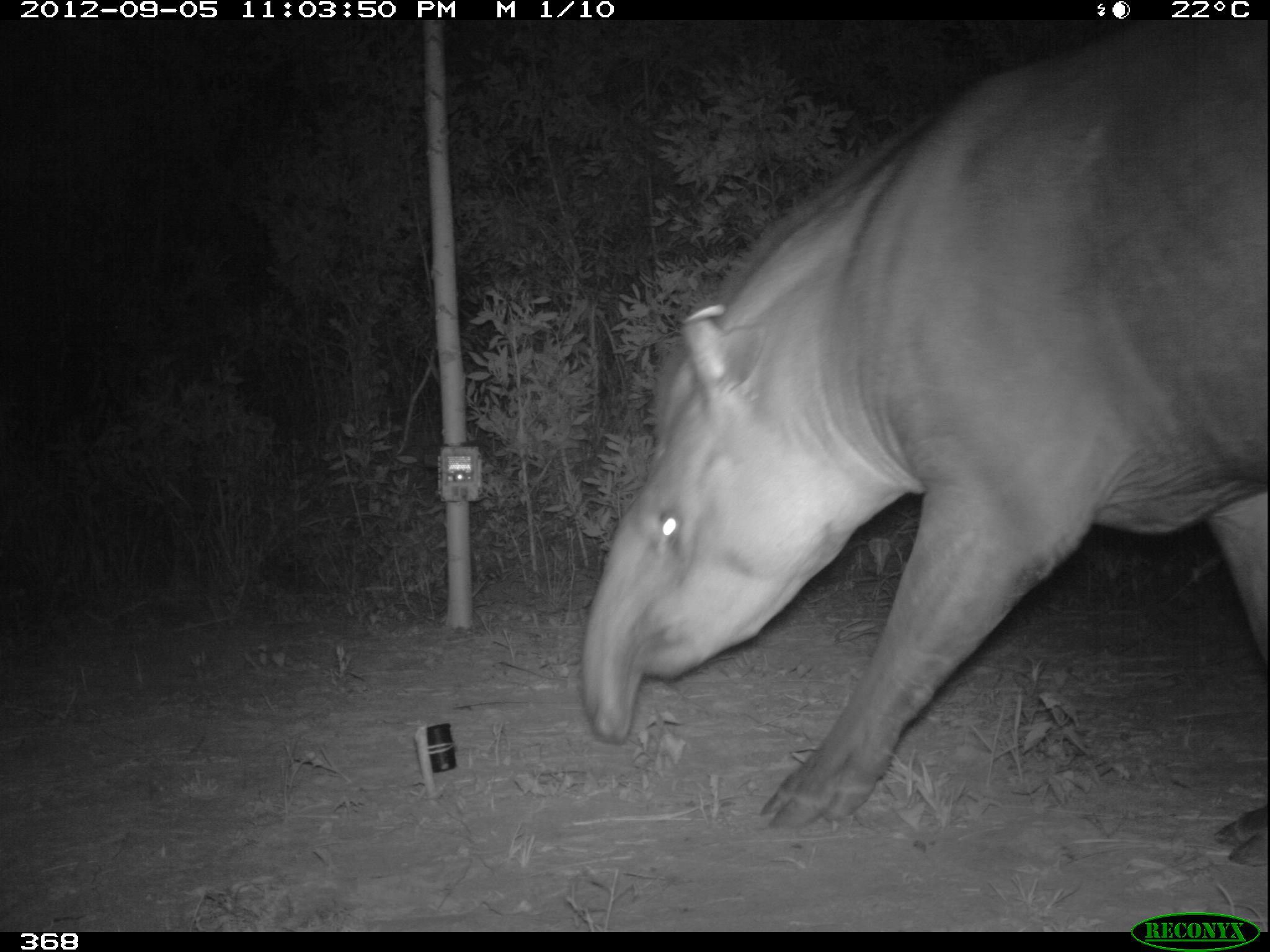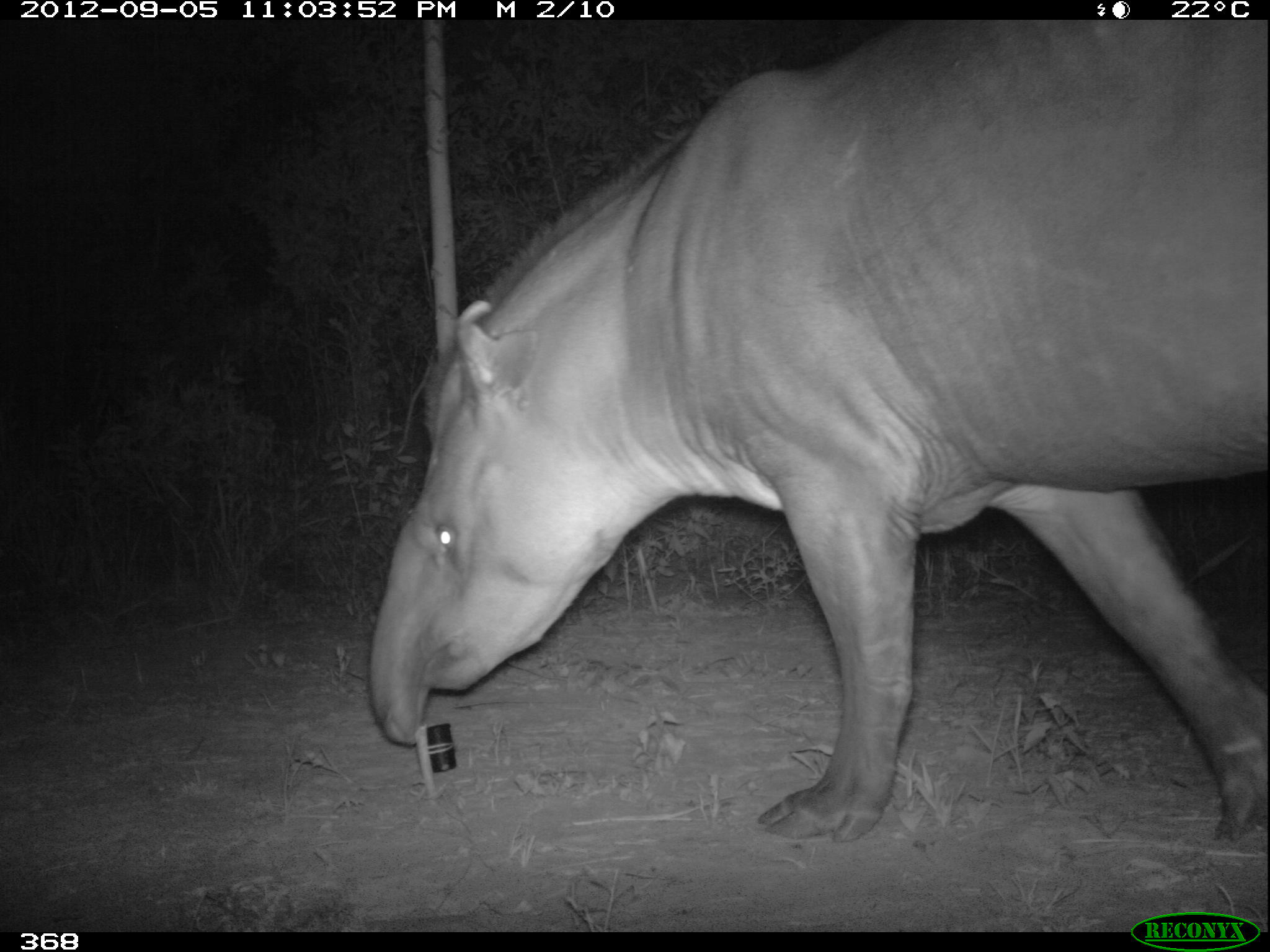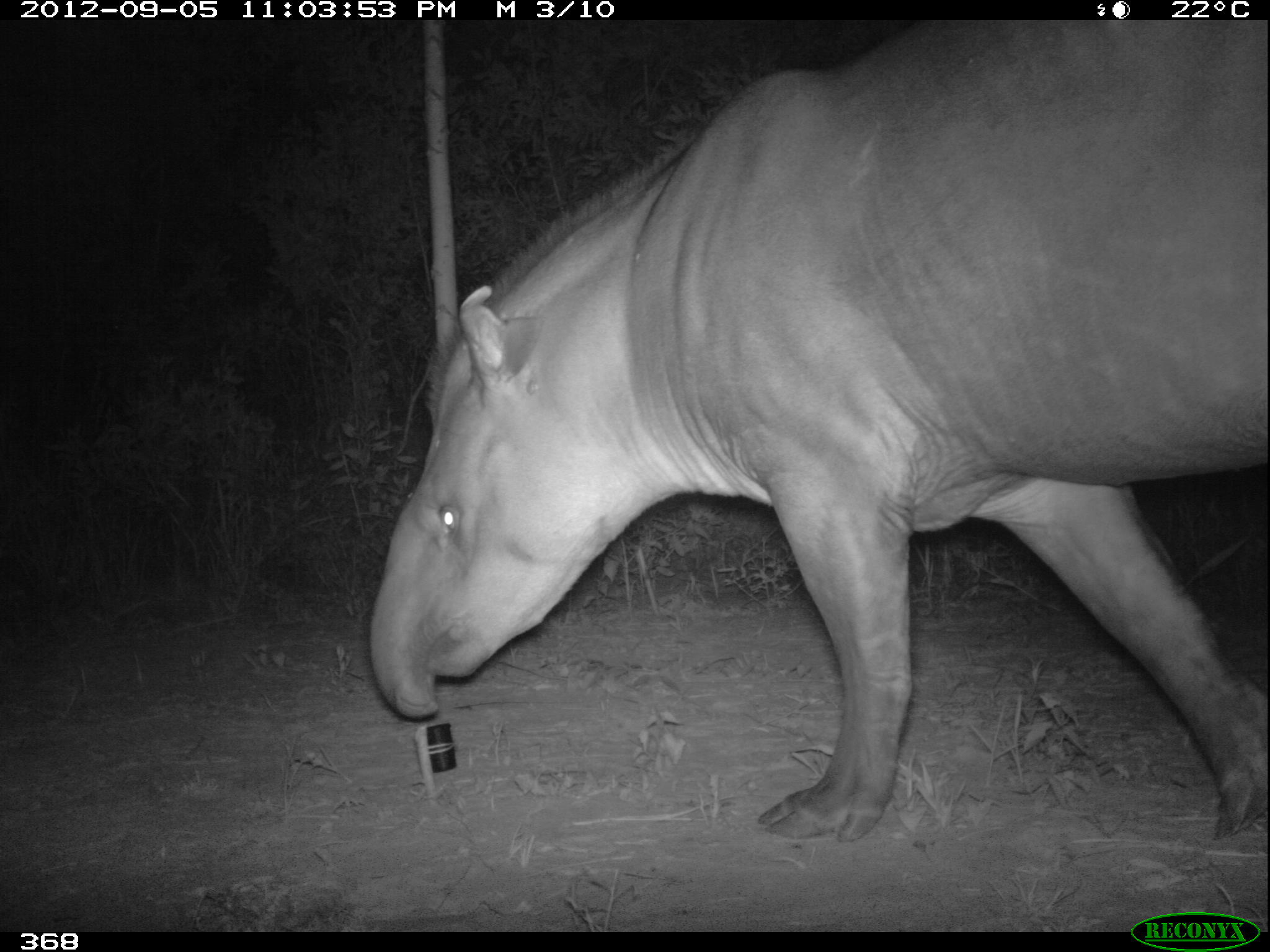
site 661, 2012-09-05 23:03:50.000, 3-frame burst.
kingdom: Animalia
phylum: Chordata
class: Mammalia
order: Perissodactyla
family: Tapiridae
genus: Tapirus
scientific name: Tapirus terrestris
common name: south american tapir